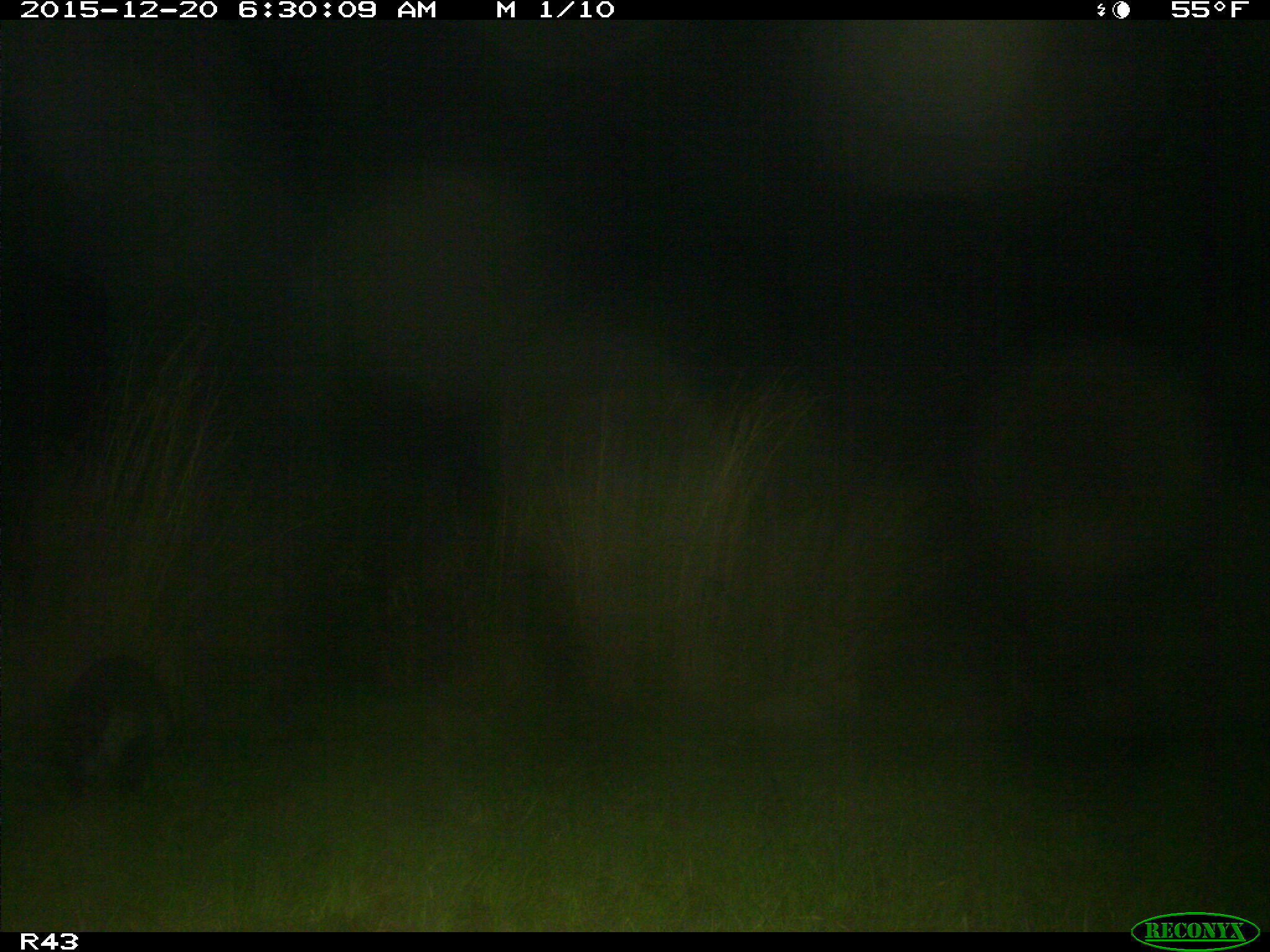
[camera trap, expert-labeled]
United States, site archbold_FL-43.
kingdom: Animalia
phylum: Chordata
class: Mammalia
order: Carnivora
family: Procyonidae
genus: Procyon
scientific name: Procyon lotor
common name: common raccoon